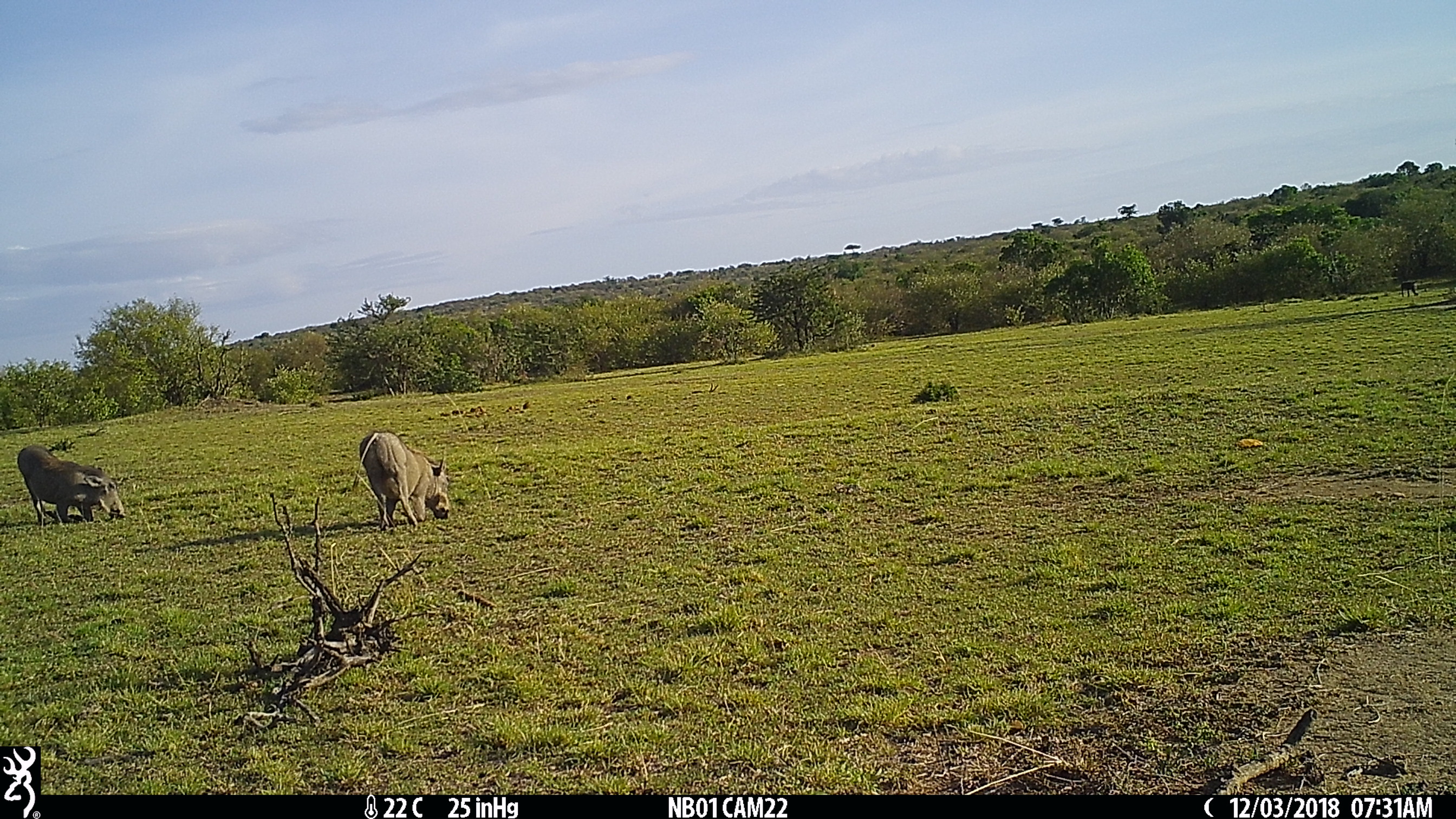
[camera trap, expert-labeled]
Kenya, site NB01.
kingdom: Animalia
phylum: Chordata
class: Mammalia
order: Artiodactyla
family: Suidae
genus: Phacochoerus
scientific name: Phacochoerus africanus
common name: common warthog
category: warthog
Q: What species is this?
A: Warthog (common warthog) (Phacochoerus africanus).